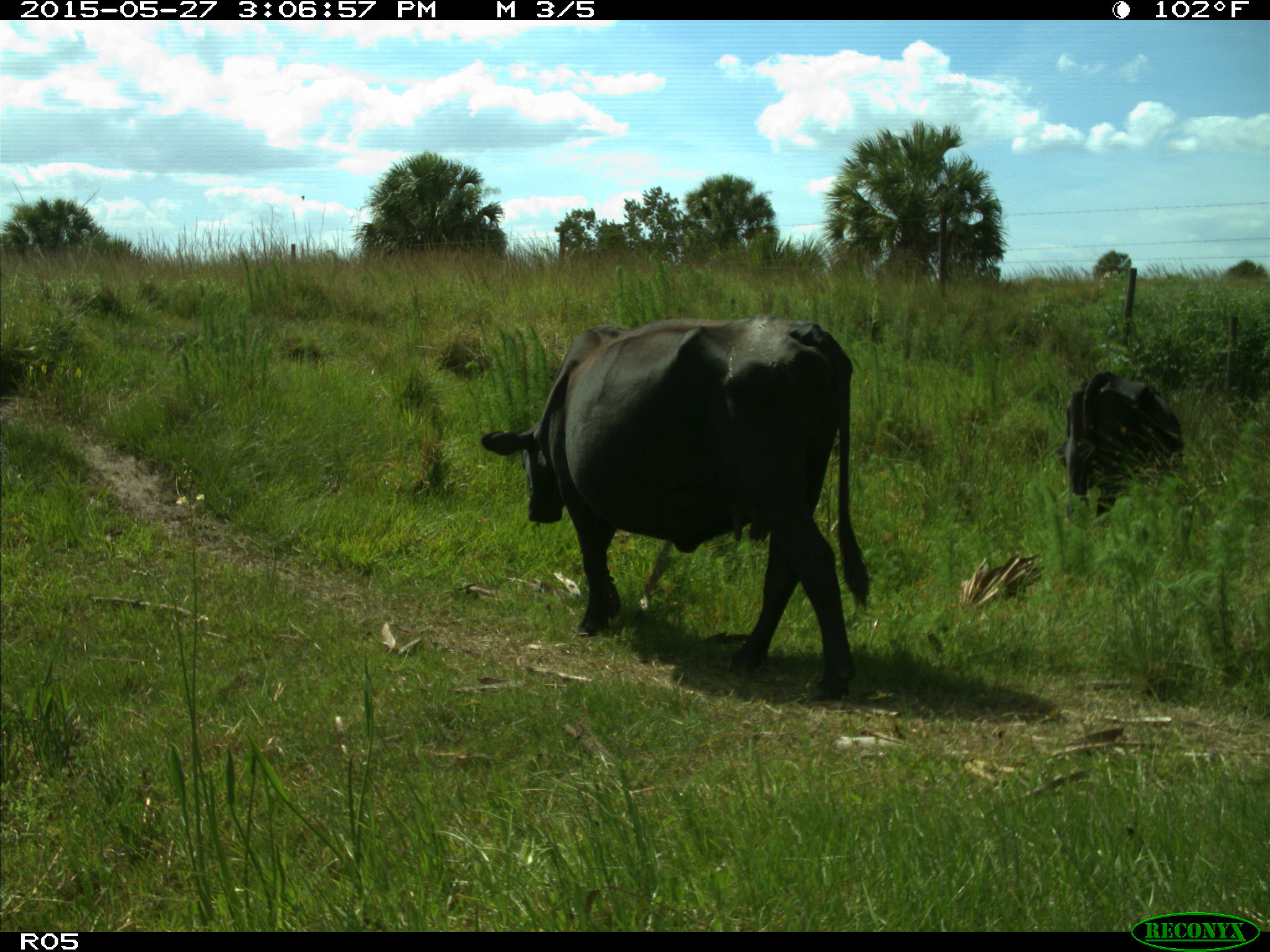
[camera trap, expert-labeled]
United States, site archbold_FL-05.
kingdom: Animalia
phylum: Chordata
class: Mammalia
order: Artiodactyla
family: Bovidae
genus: Bos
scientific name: Bos taurus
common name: domestic cow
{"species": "Bos taurus (domestic cow)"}